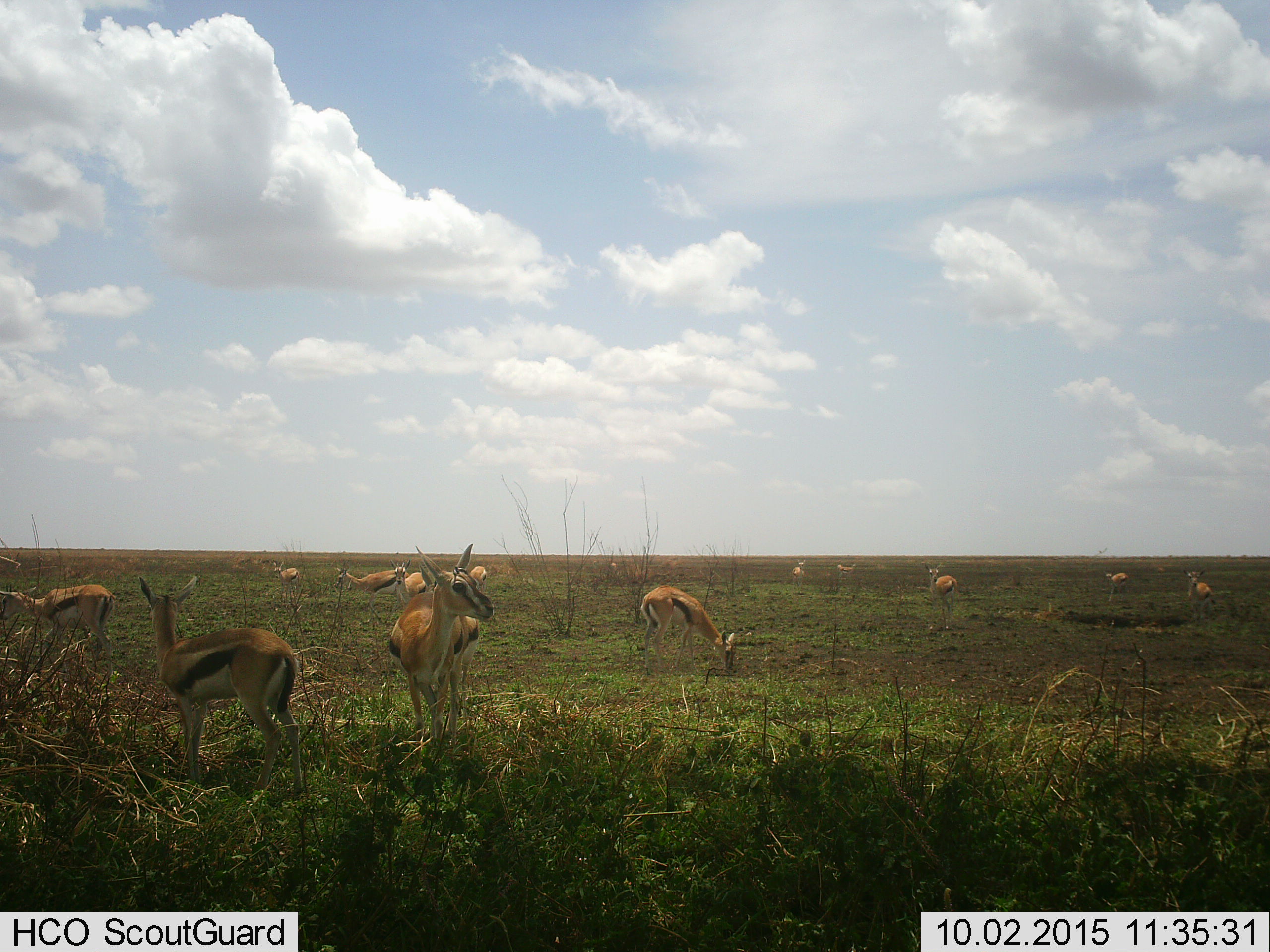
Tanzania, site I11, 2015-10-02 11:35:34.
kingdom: Animalia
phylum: Chordata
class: Mammalia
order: Artiodactyla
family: Bovidae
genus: Eudorcas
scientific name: Eudorcas thomsonii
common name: thomson's gazelle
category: gazellethomsons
Gazellethomsons (thomson's gazelle) (Eudorcas thomsonii), count 11-50. Behavior (volunteer vote fractions): standing 78%, resting 0%, moving 22%, interacting 0%. Young present (vote fraction): 0%. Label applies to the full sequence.